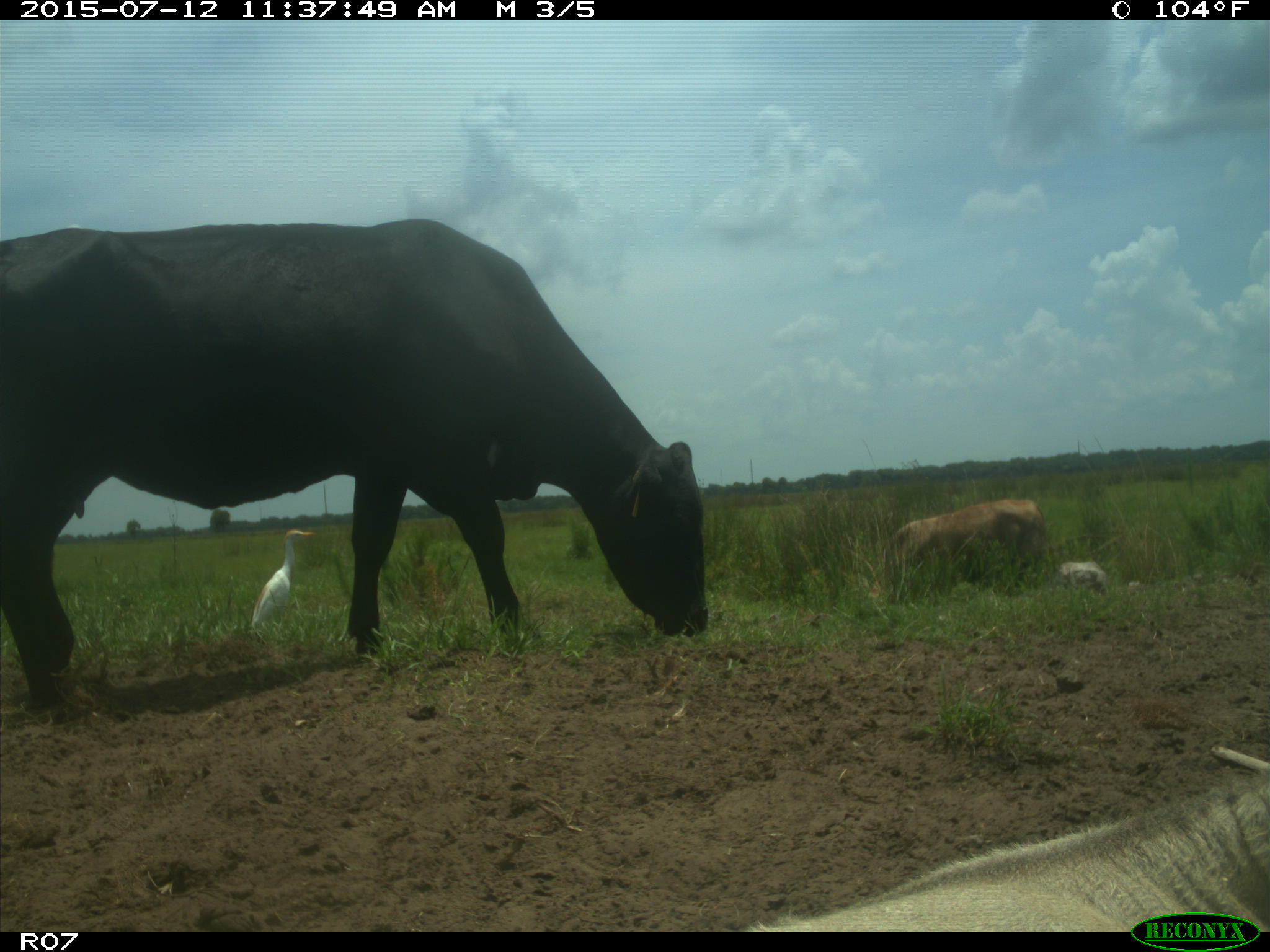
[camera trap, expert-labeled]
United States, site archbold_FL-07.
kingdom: Animalia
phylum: Chordata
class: Mammalia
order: Artiodactyla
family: Bovidae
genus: Bos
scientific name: Bos taurus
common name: domestic cow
Bos taurus (domestic cow).